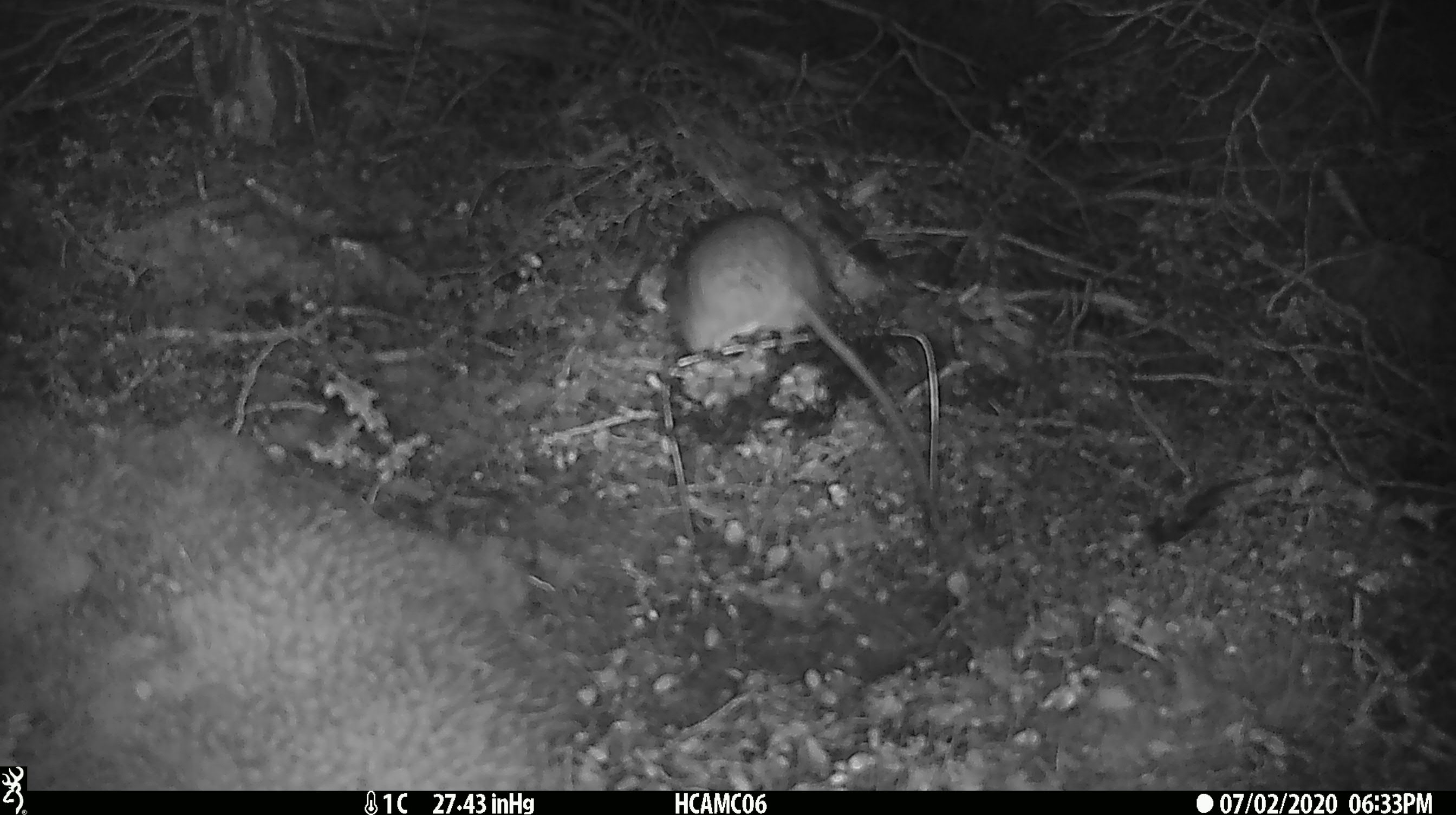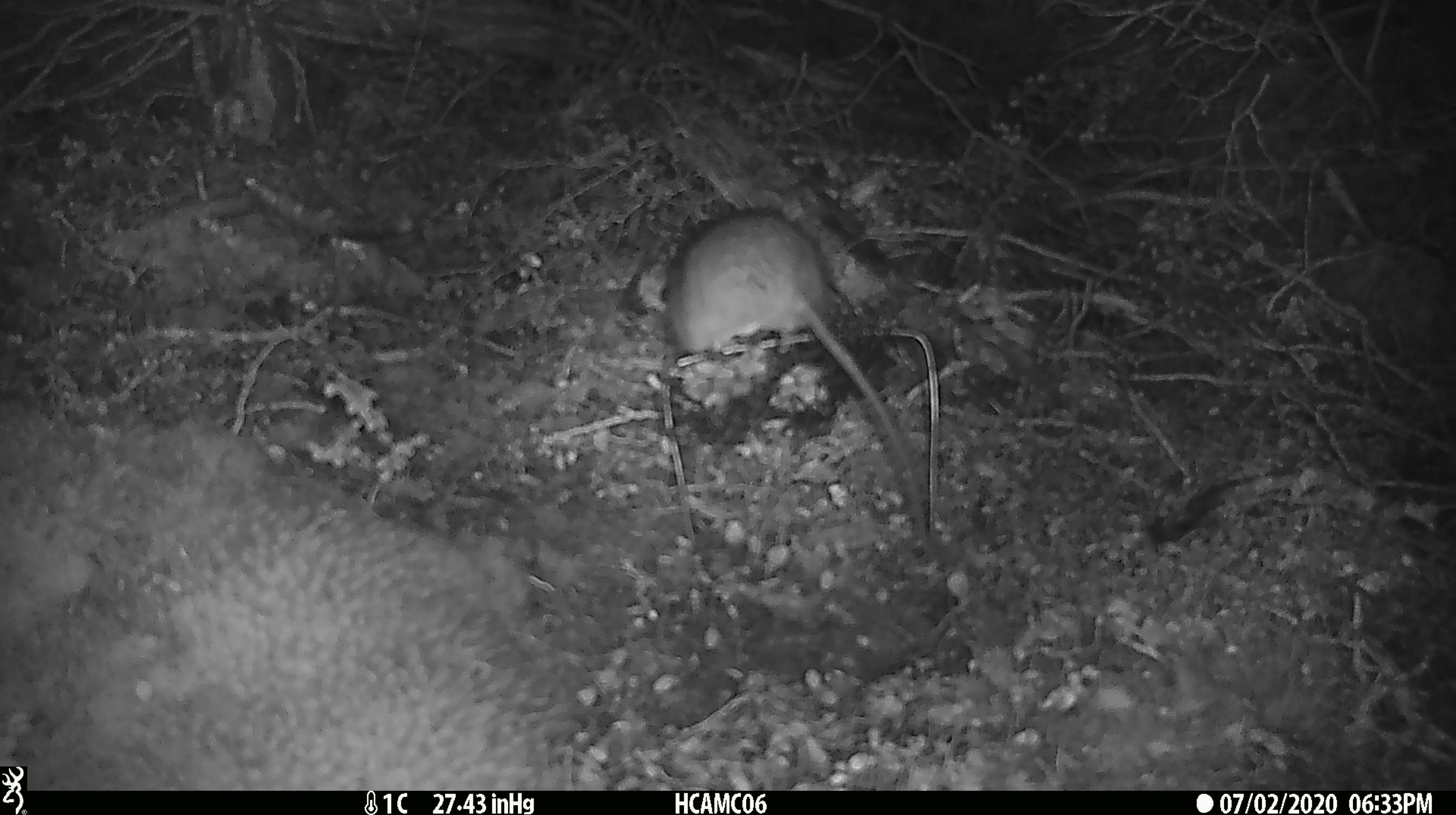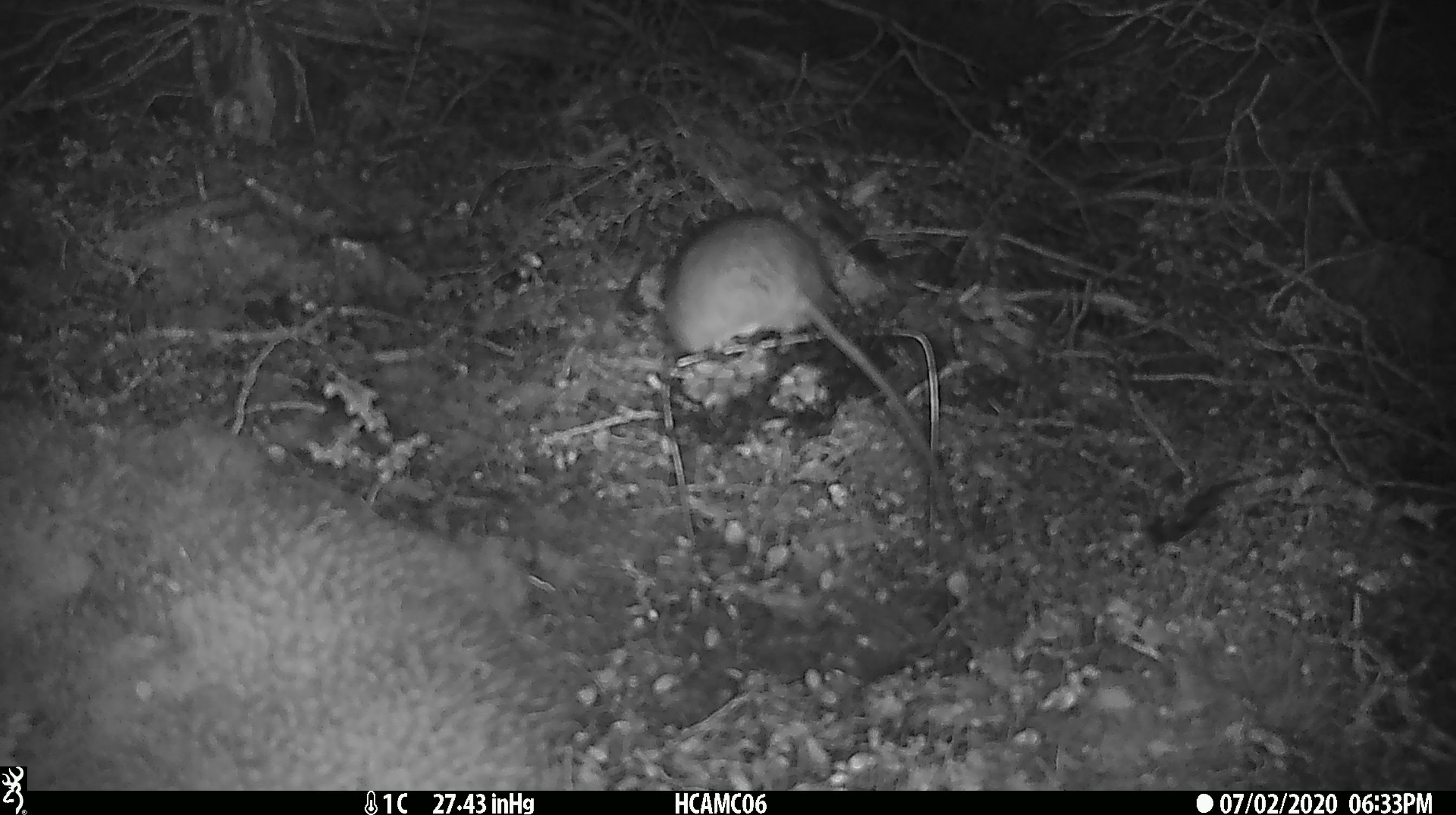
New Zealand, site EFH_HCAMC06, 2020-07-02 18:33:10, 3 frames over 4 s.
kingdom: Animalia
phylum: Chordata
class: Mammalia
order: Rodentia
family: Muridae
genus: Rattus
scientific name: Rattus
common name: rat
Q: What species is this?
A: Rat (Rattus).